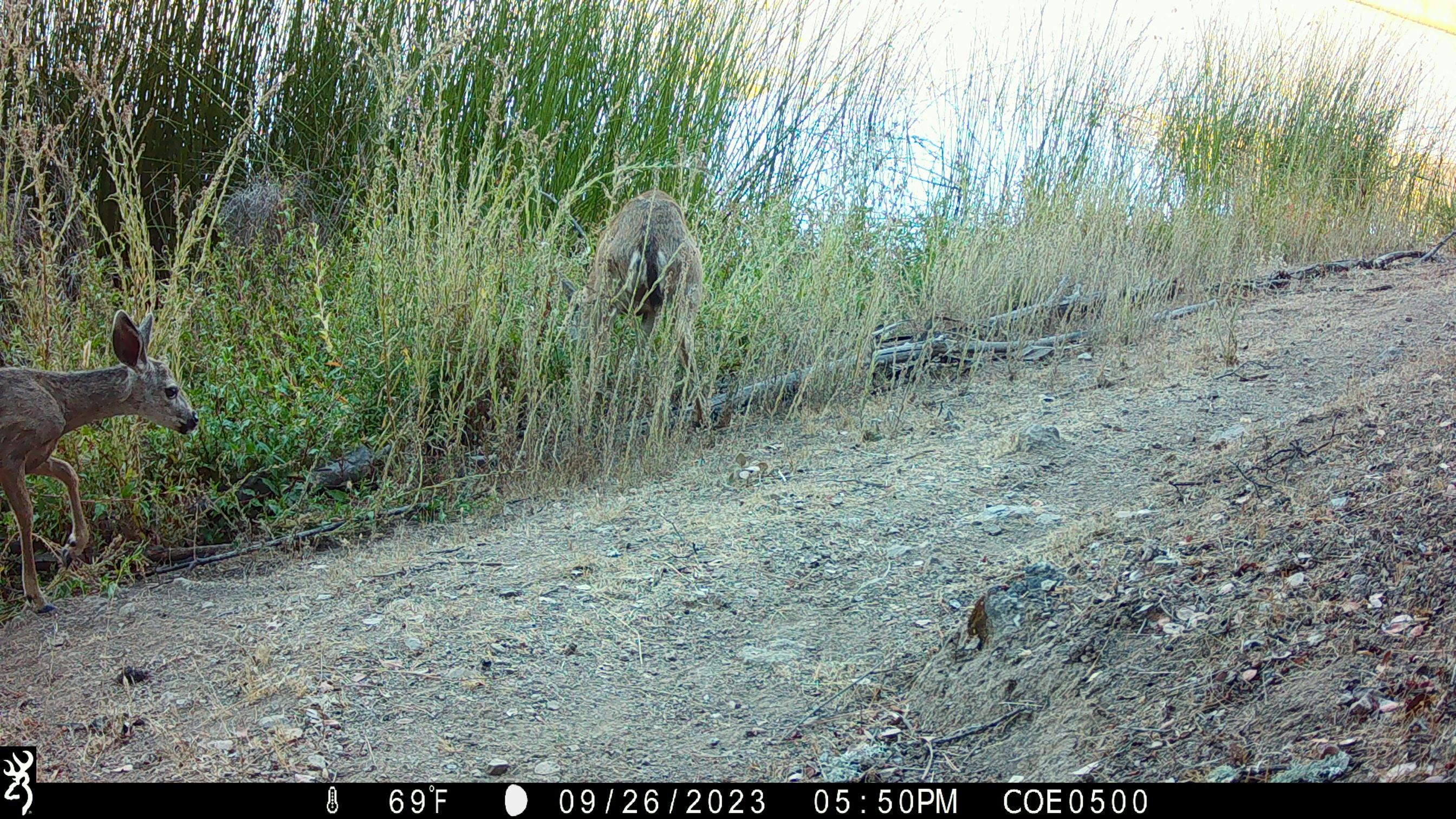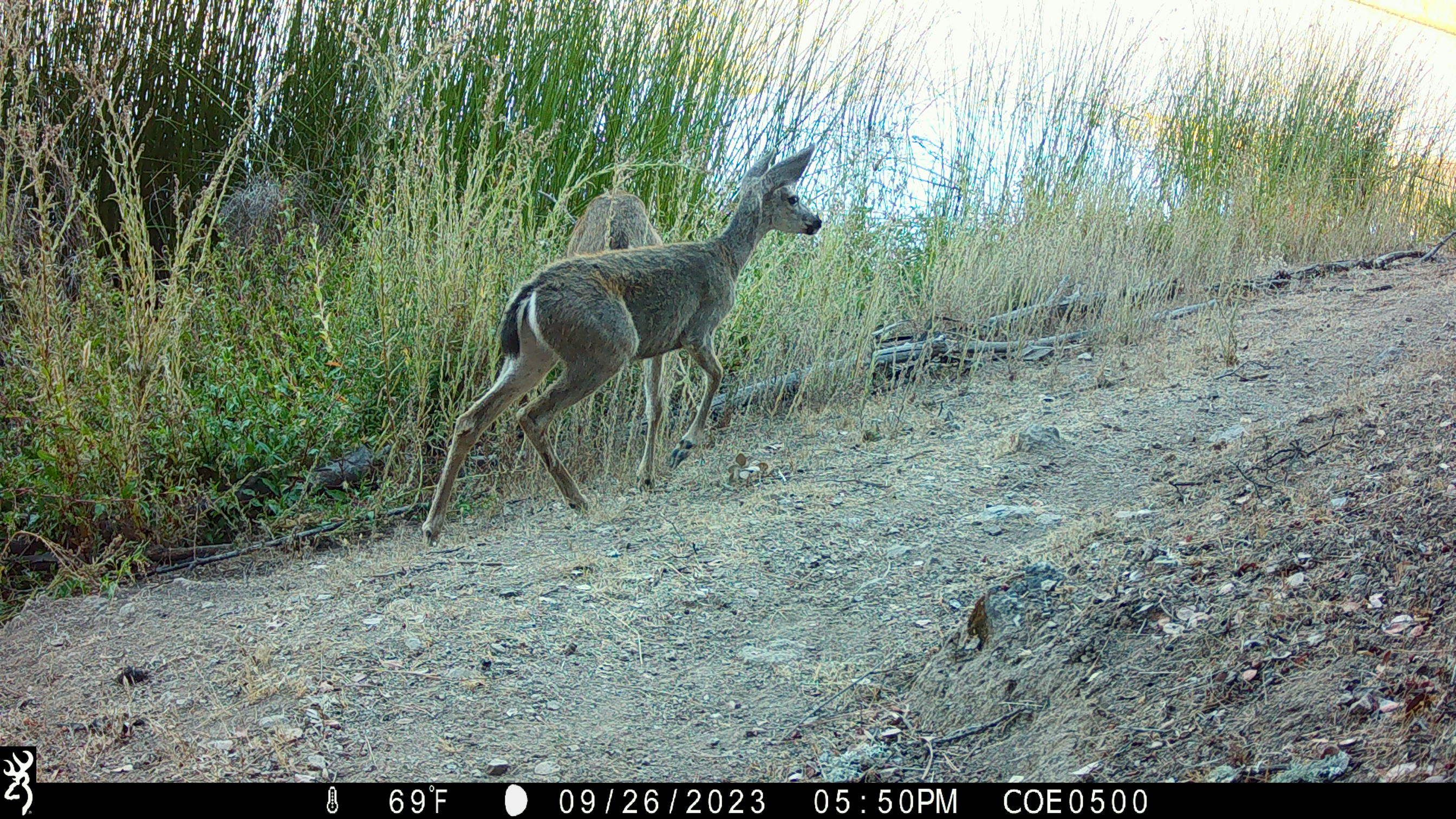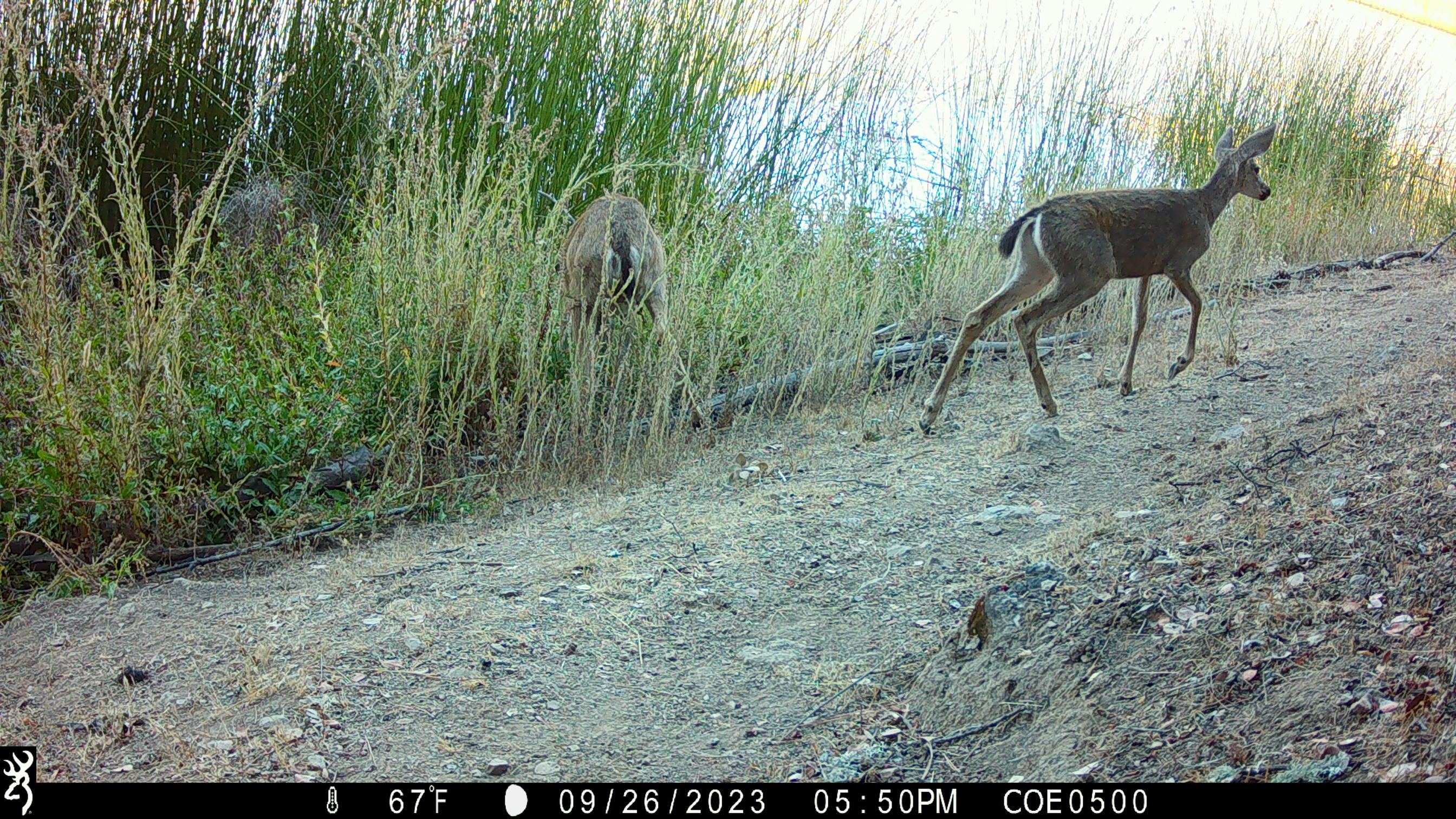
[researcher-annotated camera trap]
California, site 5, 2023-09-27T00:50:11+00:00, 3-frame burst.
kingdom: Animalia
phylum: Chordata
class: Mammalia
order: Artiodactyla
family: Cervidae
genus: Odocoileus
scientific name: Odocoileus hemionus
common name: mule deer